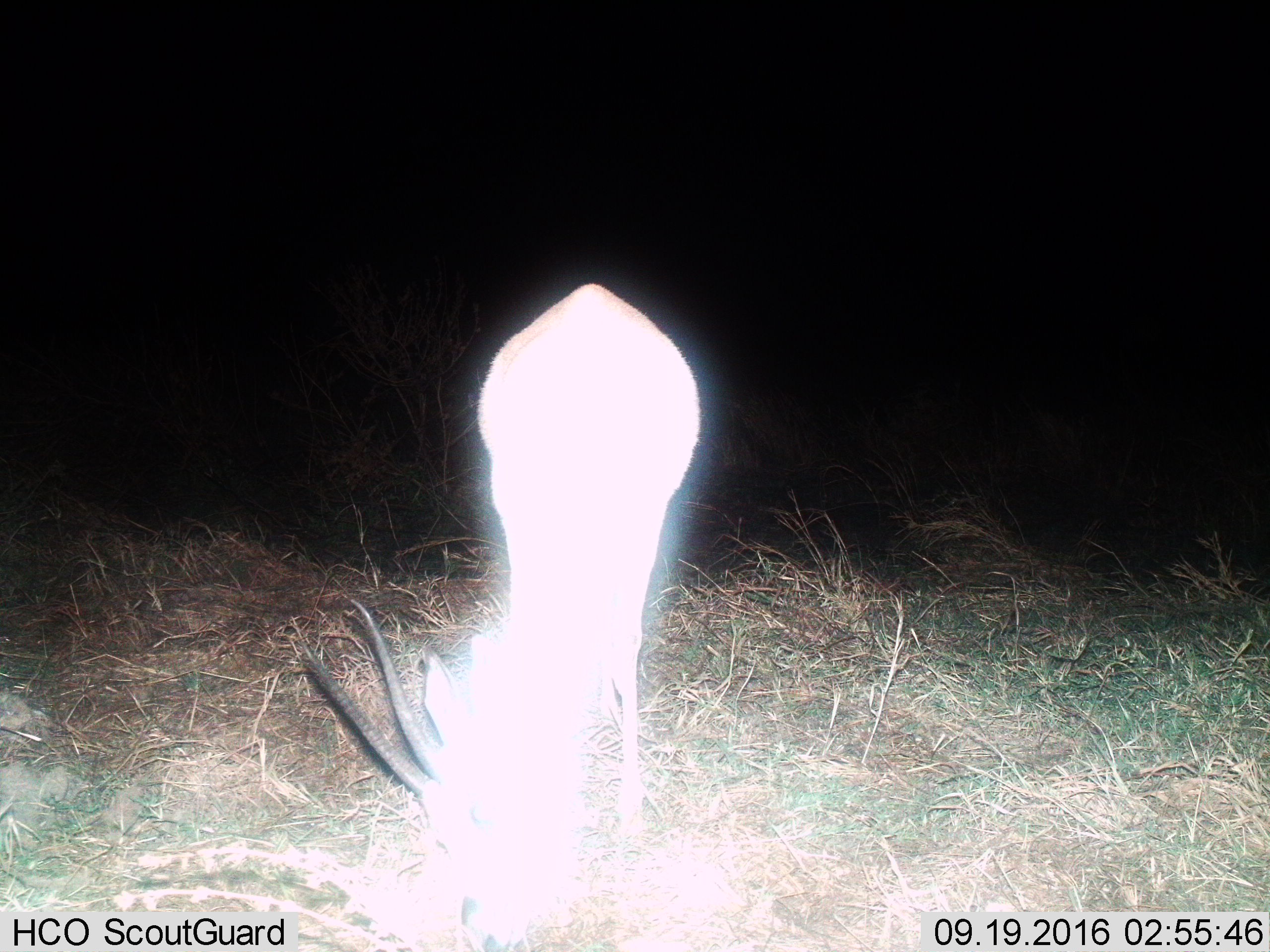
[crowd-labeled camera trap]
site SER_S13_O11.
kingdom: Animalia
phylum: Chordata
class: Mammalia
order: Artiodactyla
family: Bovidae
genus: Nanger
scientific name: Nanger granti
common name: grant's gazelle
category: gazellegrants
Gazellegrants (grant's gazelle) (Nanger granti), count 1. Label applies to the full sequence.